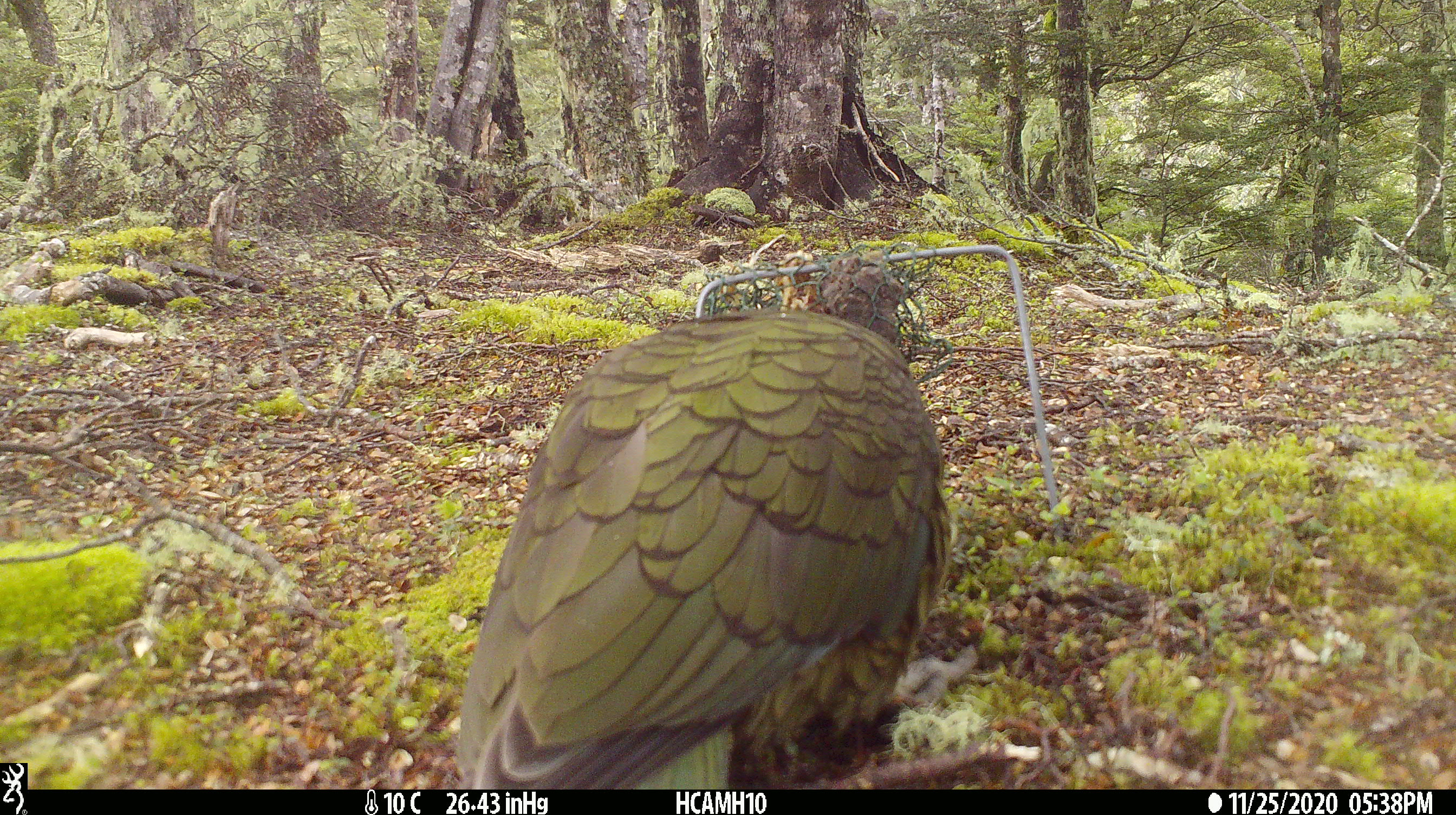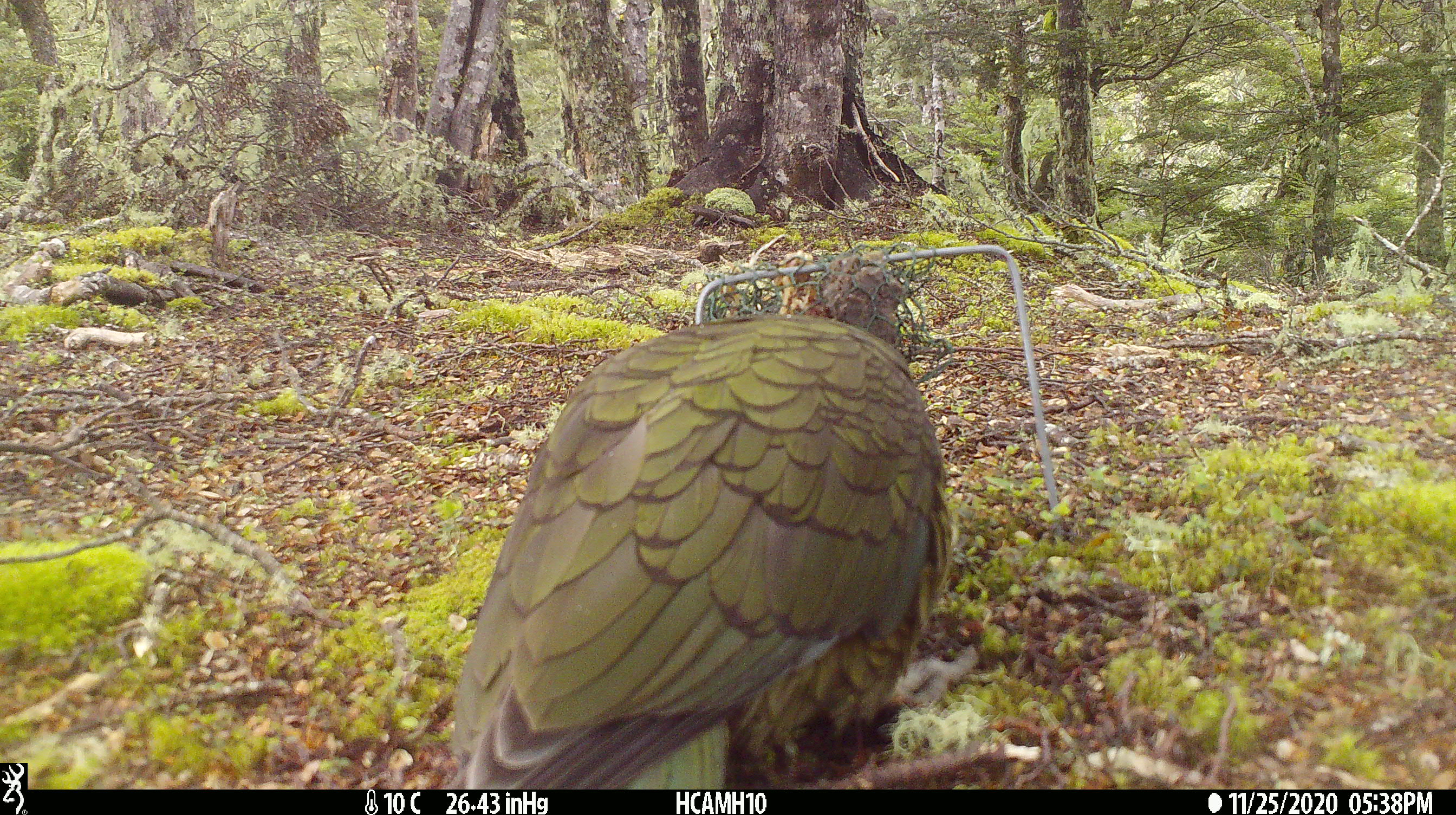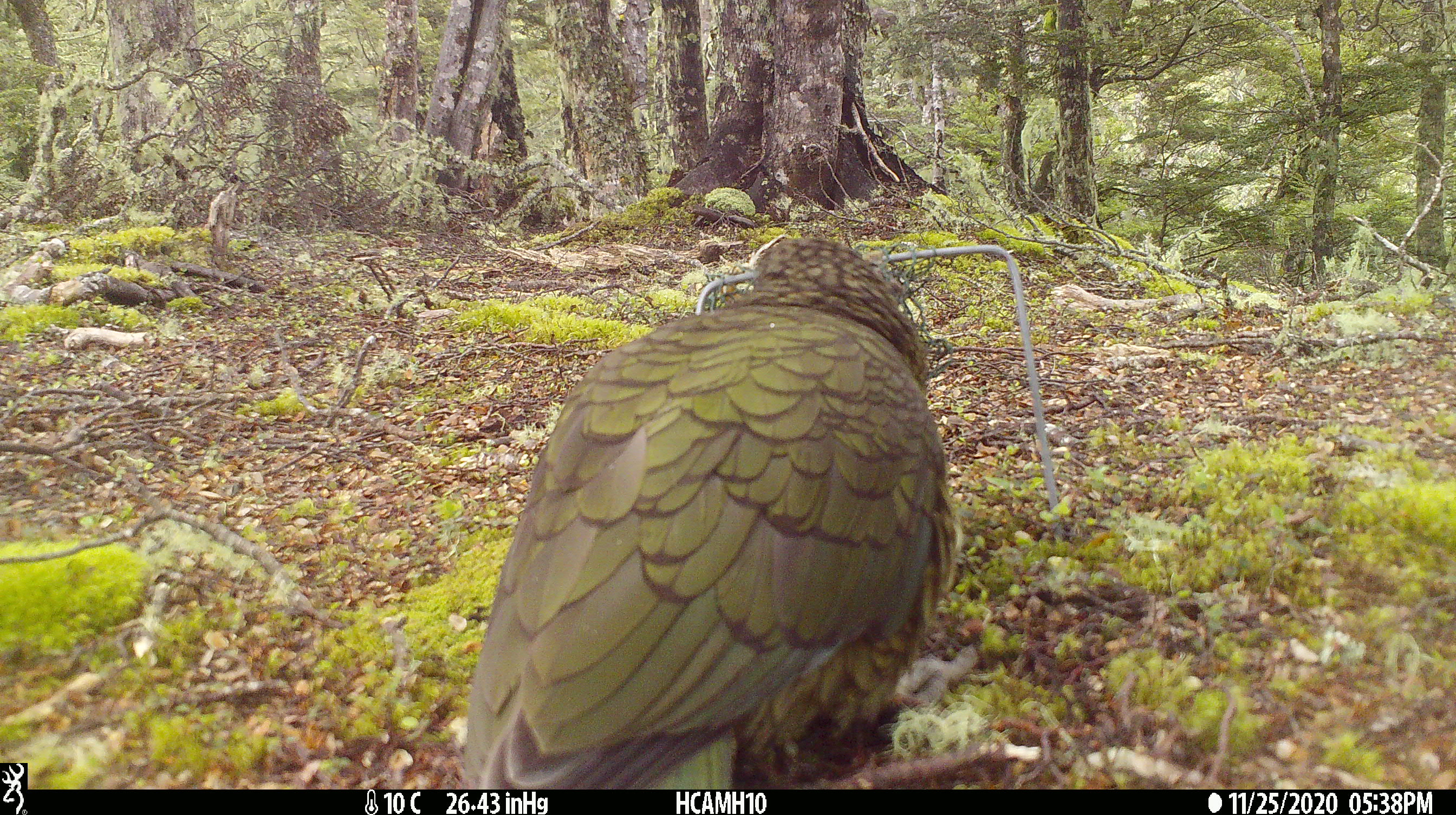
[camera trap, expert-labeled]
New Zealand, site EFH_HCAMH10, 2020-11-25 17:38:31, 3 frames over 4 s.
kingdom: Animalia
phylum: Chordata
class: Aves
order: Psittaciformes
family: Strigopidae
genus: Nestor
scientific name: Nestor notabilis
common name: kea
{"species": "kea (Nestor notabilis)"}